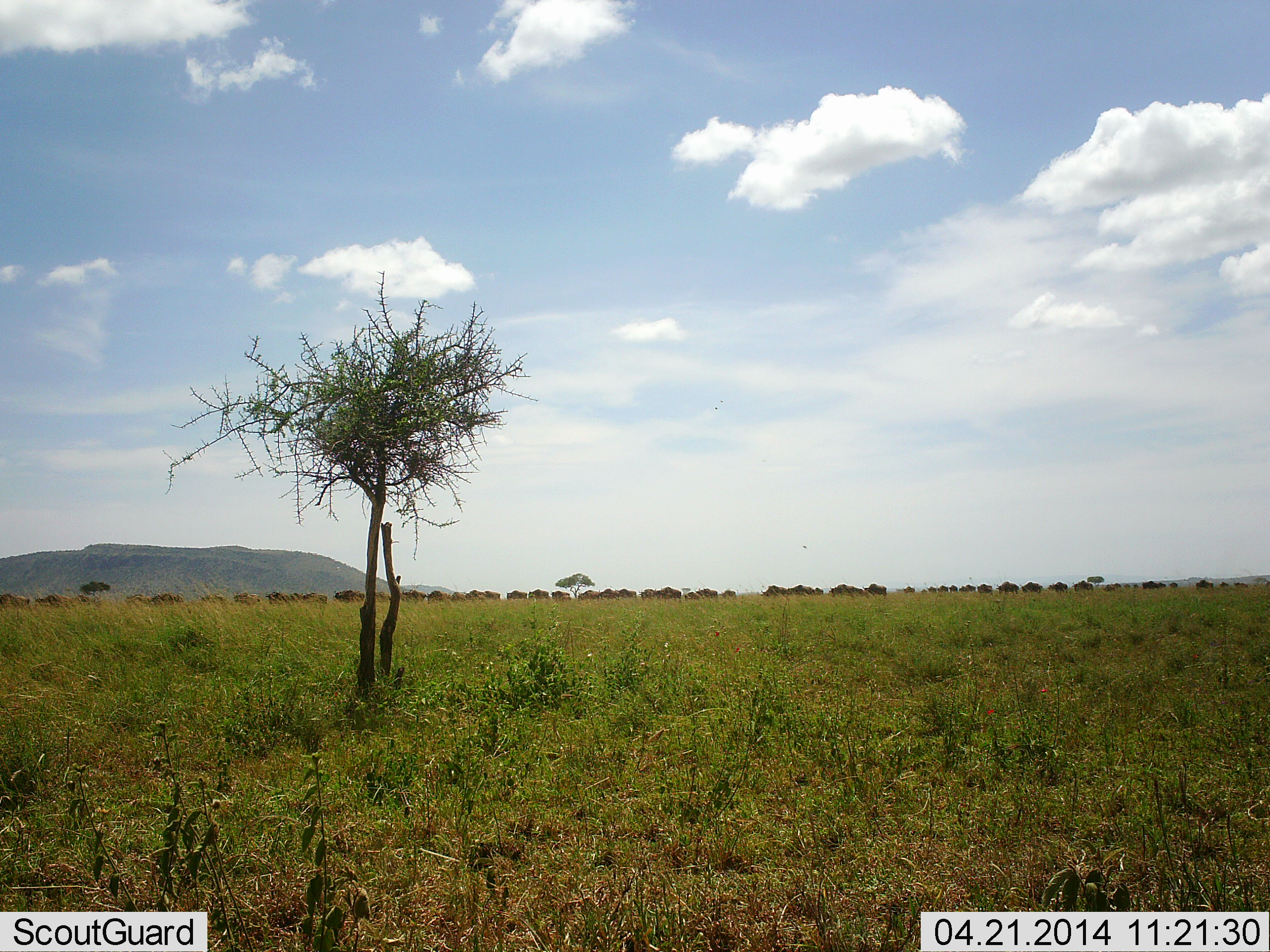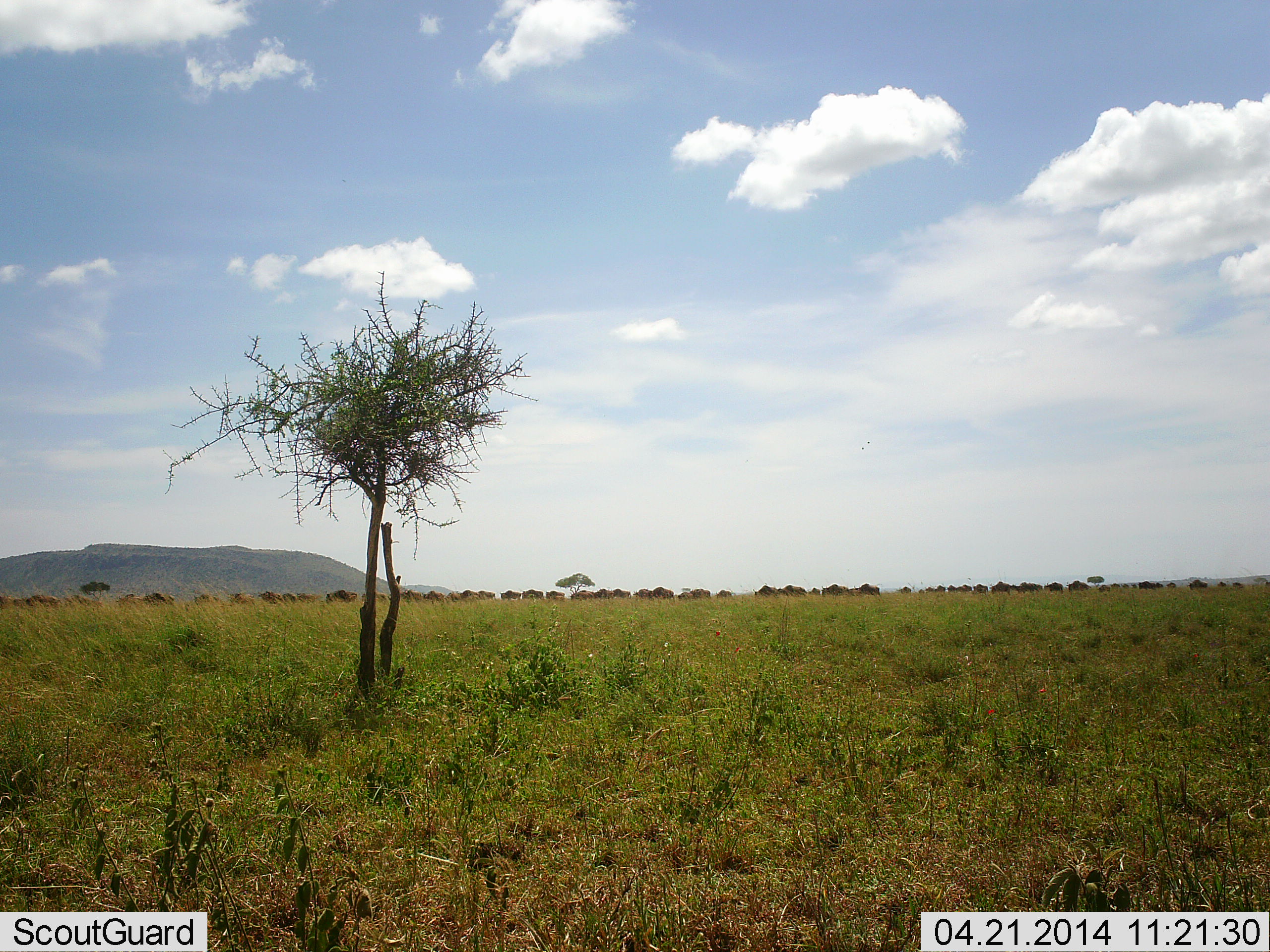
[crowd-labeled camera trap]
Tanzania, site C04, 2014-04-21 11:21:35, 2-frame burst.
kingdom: Animalia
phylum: Chordata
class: Mammalia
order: Artiodactyla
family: Bovidae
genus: Connochaetes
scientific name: Connochaetes taurinus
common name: blue wildebeest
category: wildebeest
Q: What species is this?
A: Wildebeest (blue wildebeest) (Connochaetes taurinus).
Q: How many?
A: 51+.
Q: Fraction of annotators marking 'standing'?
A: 14%.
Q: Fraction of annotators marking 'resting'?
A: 0%.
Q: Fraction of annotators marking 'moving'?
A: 86%.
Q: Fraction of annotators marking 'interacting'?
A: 0%.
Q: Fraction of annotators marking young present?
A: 0%.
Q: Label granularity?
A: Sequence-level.